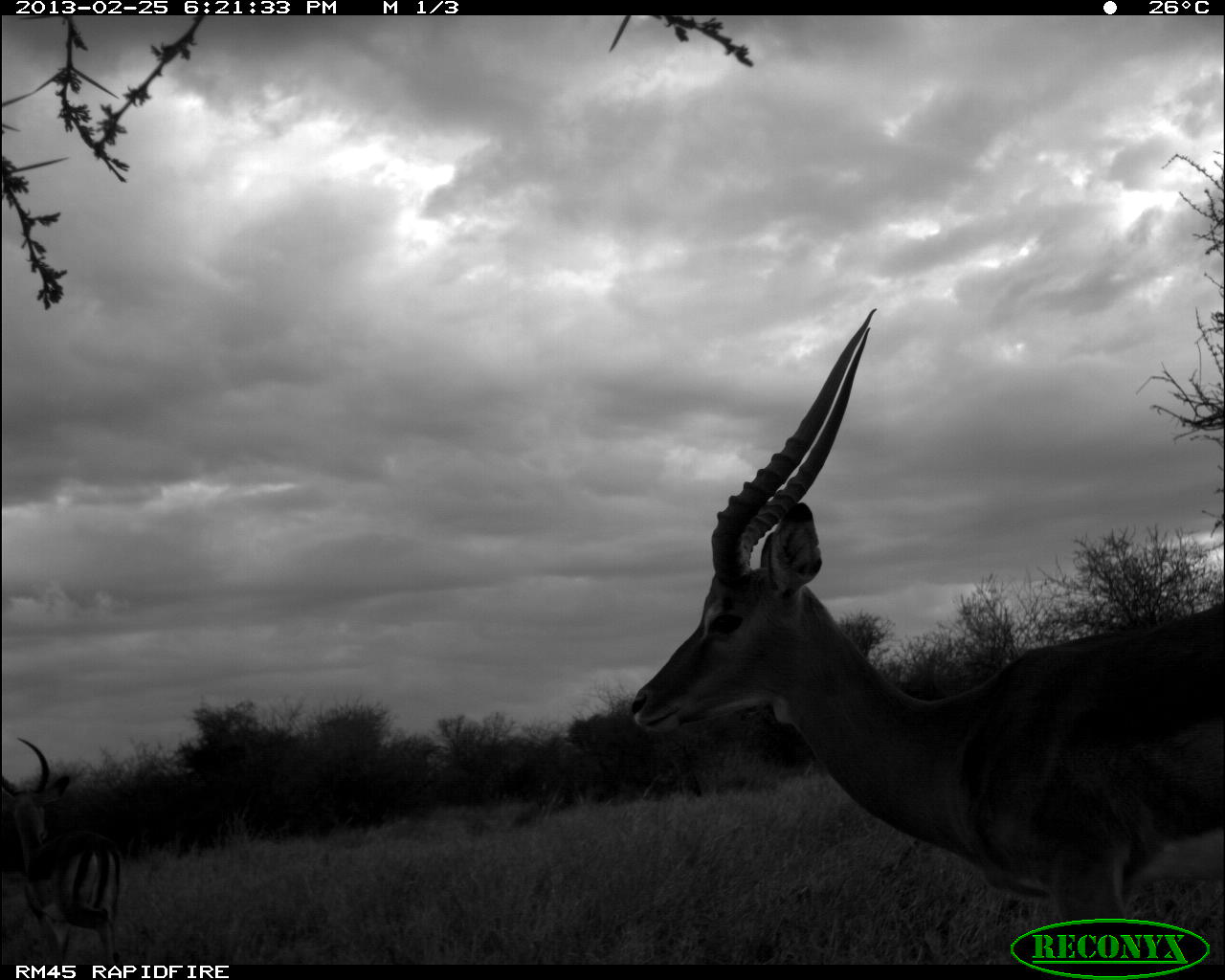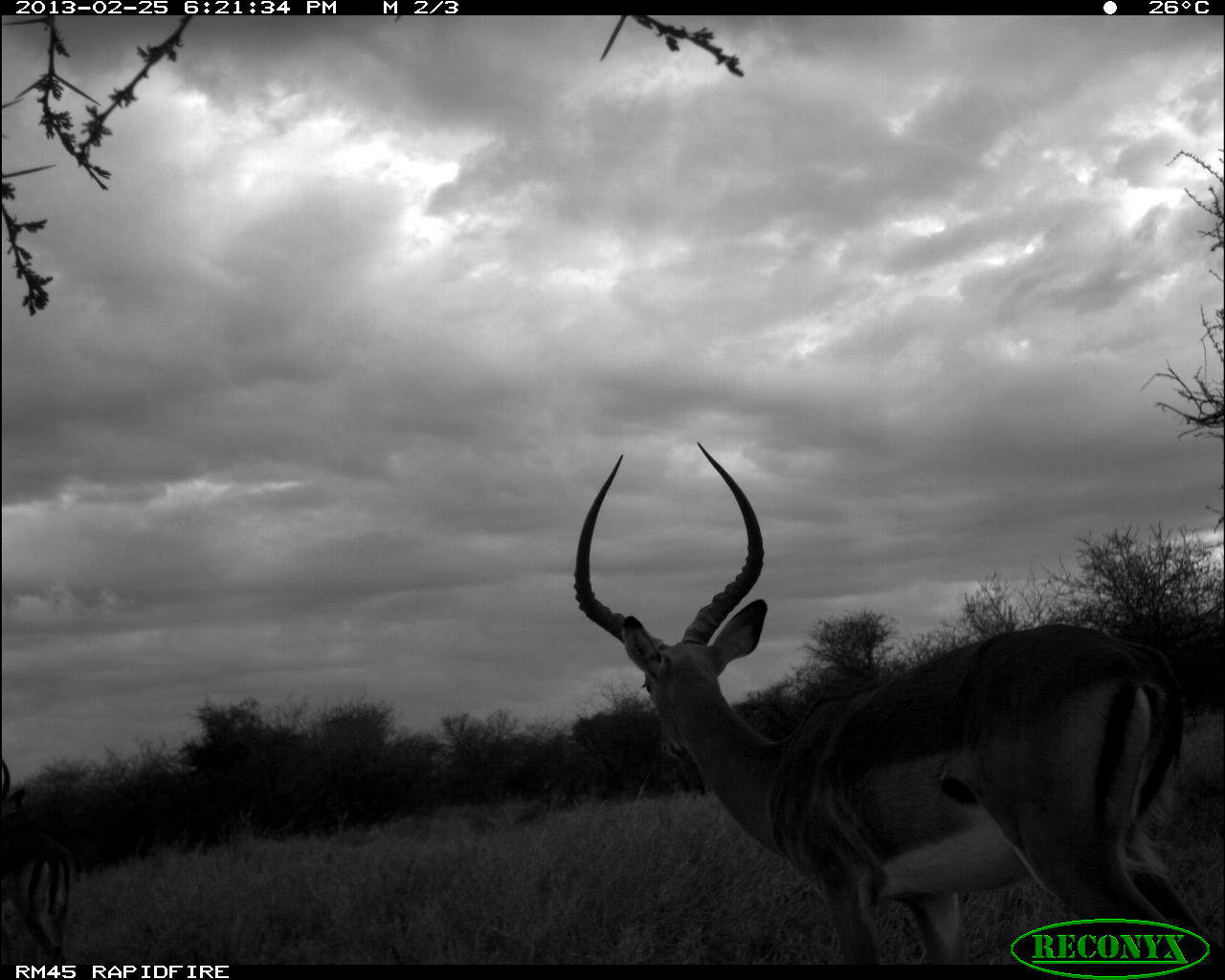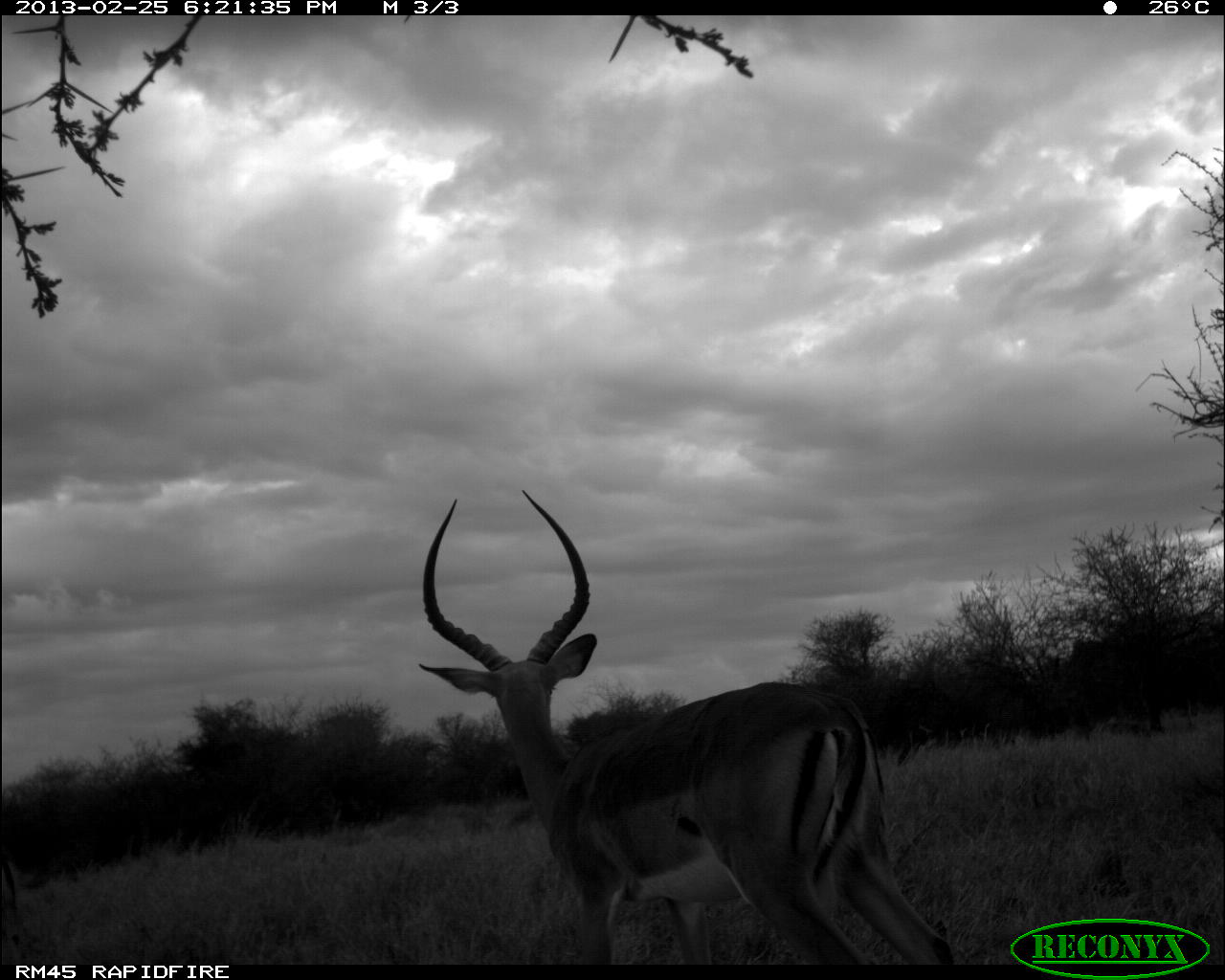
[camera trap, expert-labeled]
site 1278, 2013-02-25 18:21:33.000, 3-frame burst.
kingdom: Animalia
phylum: Chordata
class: Mammalia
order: Artiodactyla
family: Bovidae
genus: Aepyceros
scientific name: Aepyceros melampus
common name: impala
Aepyceros melampus (impala), count 2.